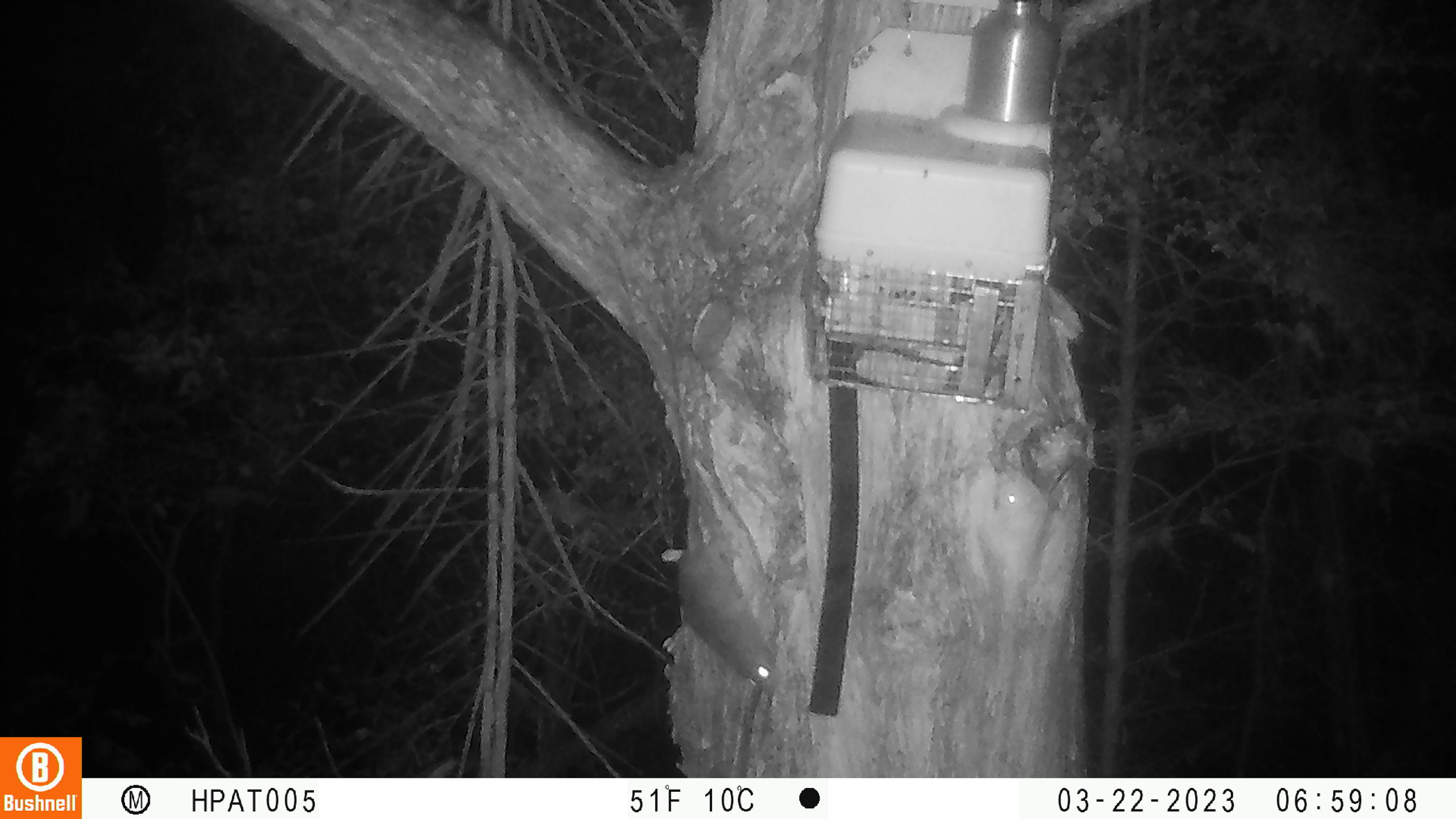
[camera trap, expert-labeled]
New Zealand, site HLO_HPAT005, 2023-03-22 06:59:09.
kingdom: Animalia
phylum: Chordata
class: Mammalia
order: Rodentia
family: Muridae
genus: Rattus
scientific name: Rattus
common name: rat